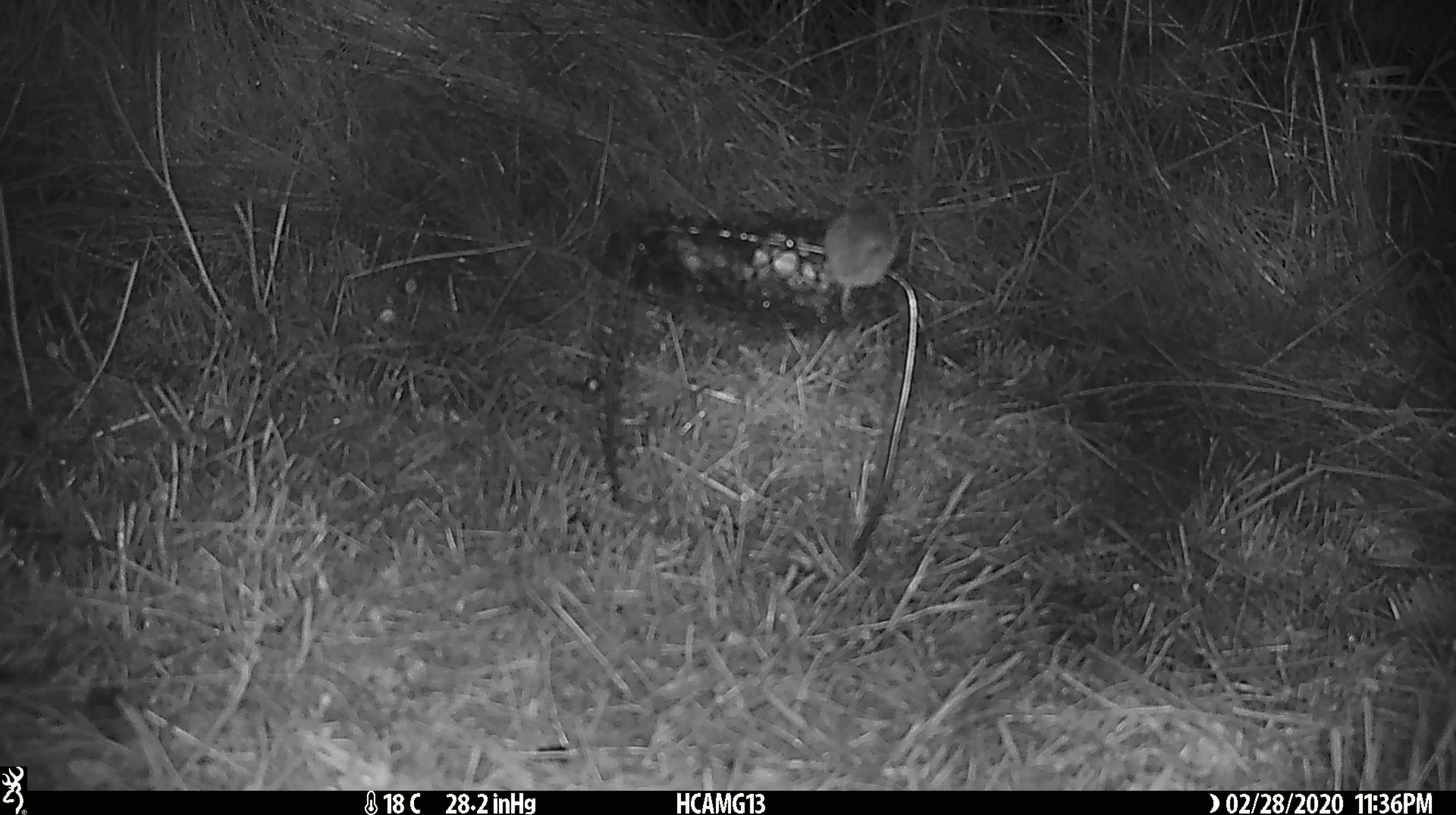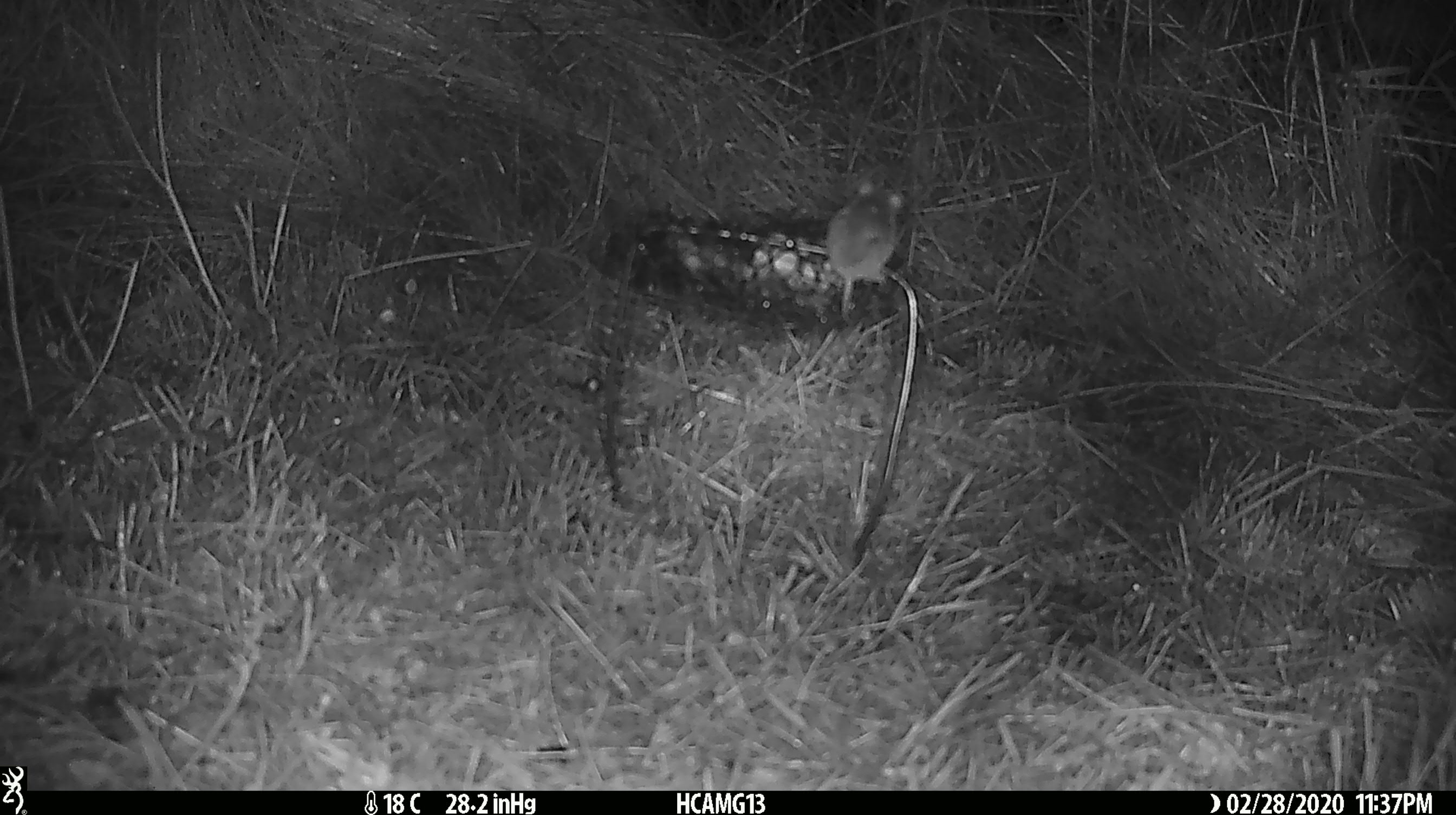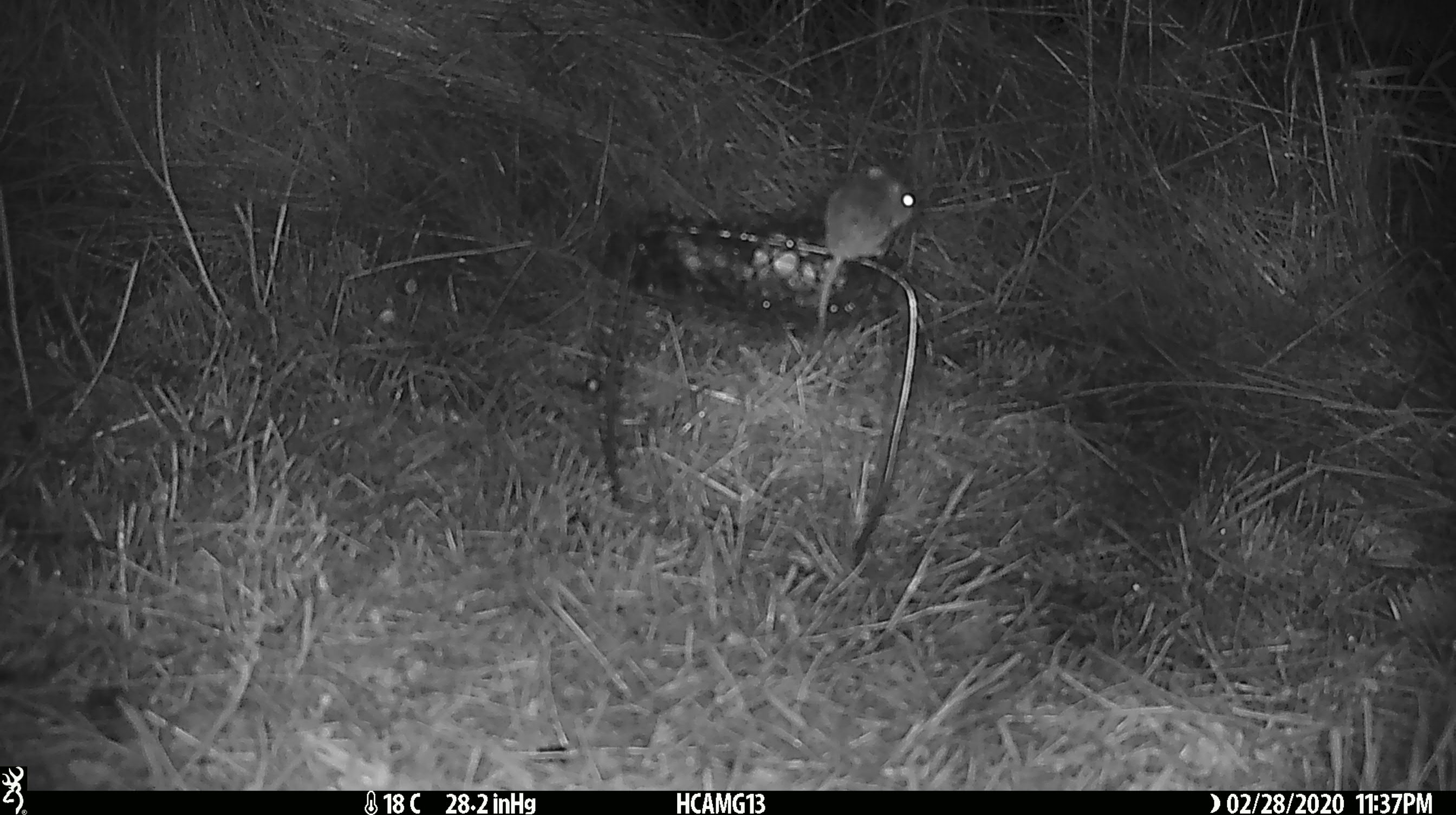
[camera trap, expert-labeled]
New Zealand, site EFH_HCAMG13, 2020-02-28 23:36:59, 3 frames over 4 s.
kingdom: Animalia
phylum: Chordata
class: Mammalia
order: Rodentia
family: Muridae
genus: Mus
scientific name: Mus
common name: mouse